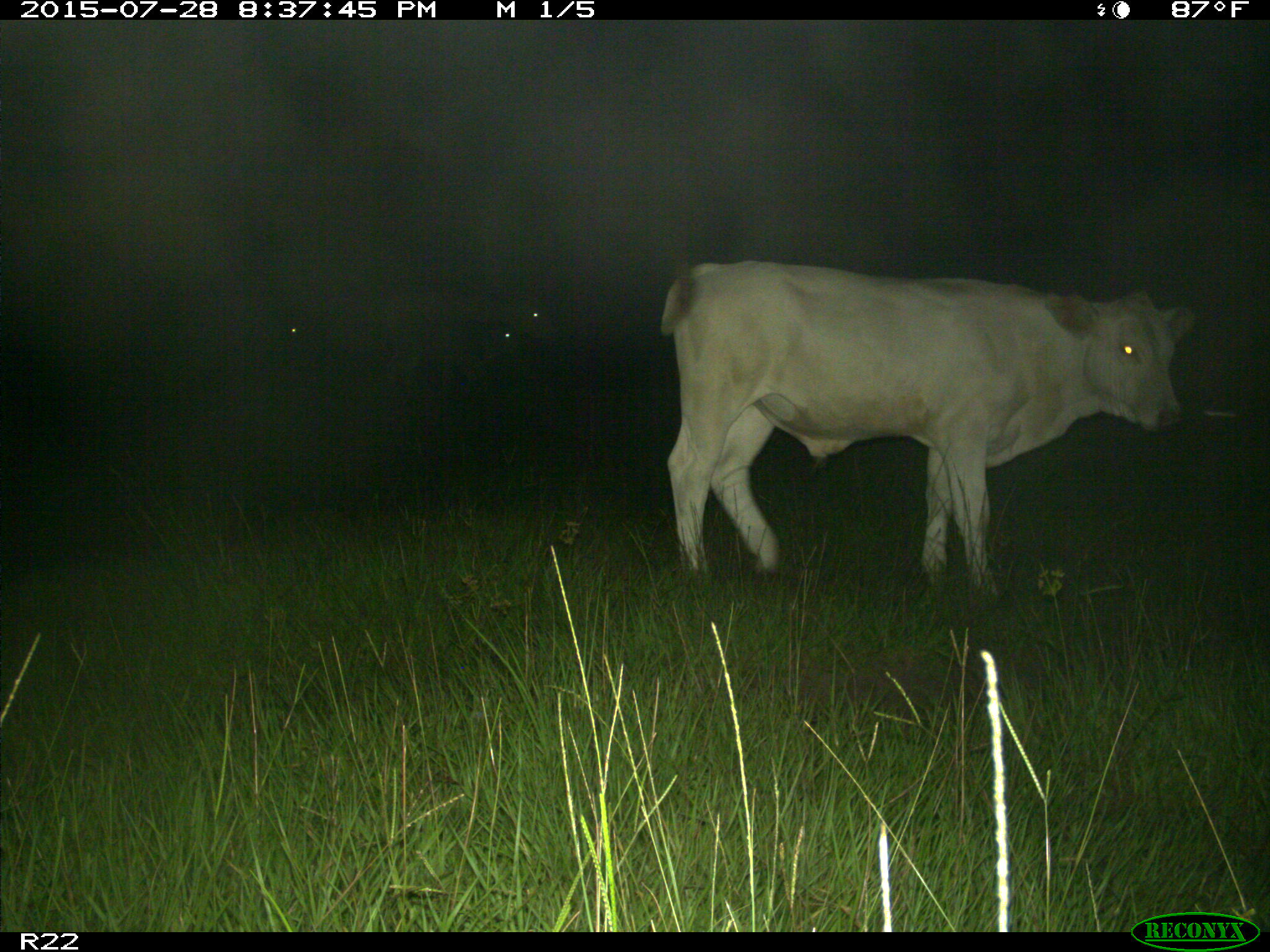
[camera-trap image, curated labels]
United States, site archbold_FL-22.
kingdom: Animalia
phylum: Chordata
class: Mammalia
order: Artiodactyla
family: Bovidae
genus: Bos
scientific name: Bos taurus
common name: domestic cow